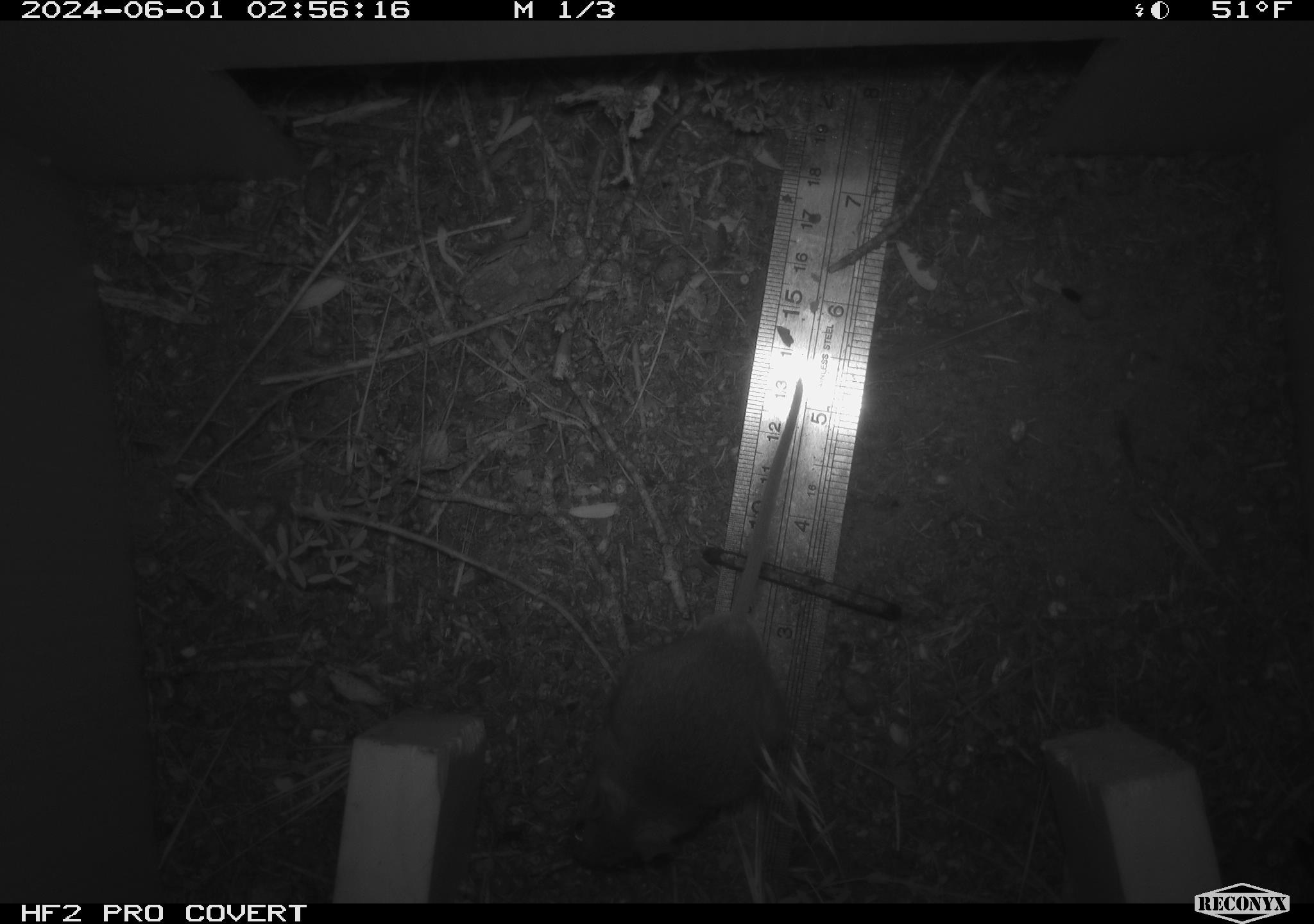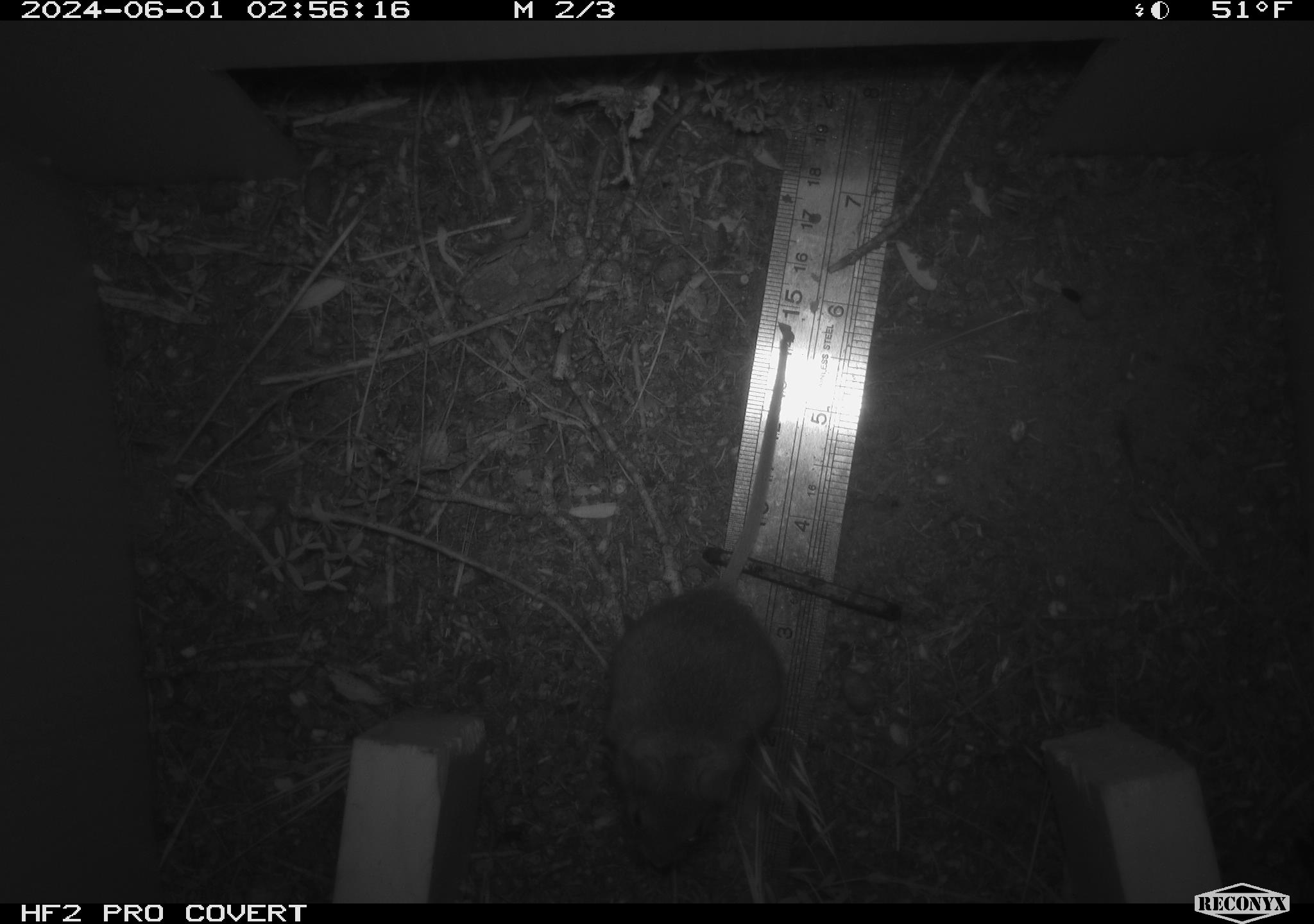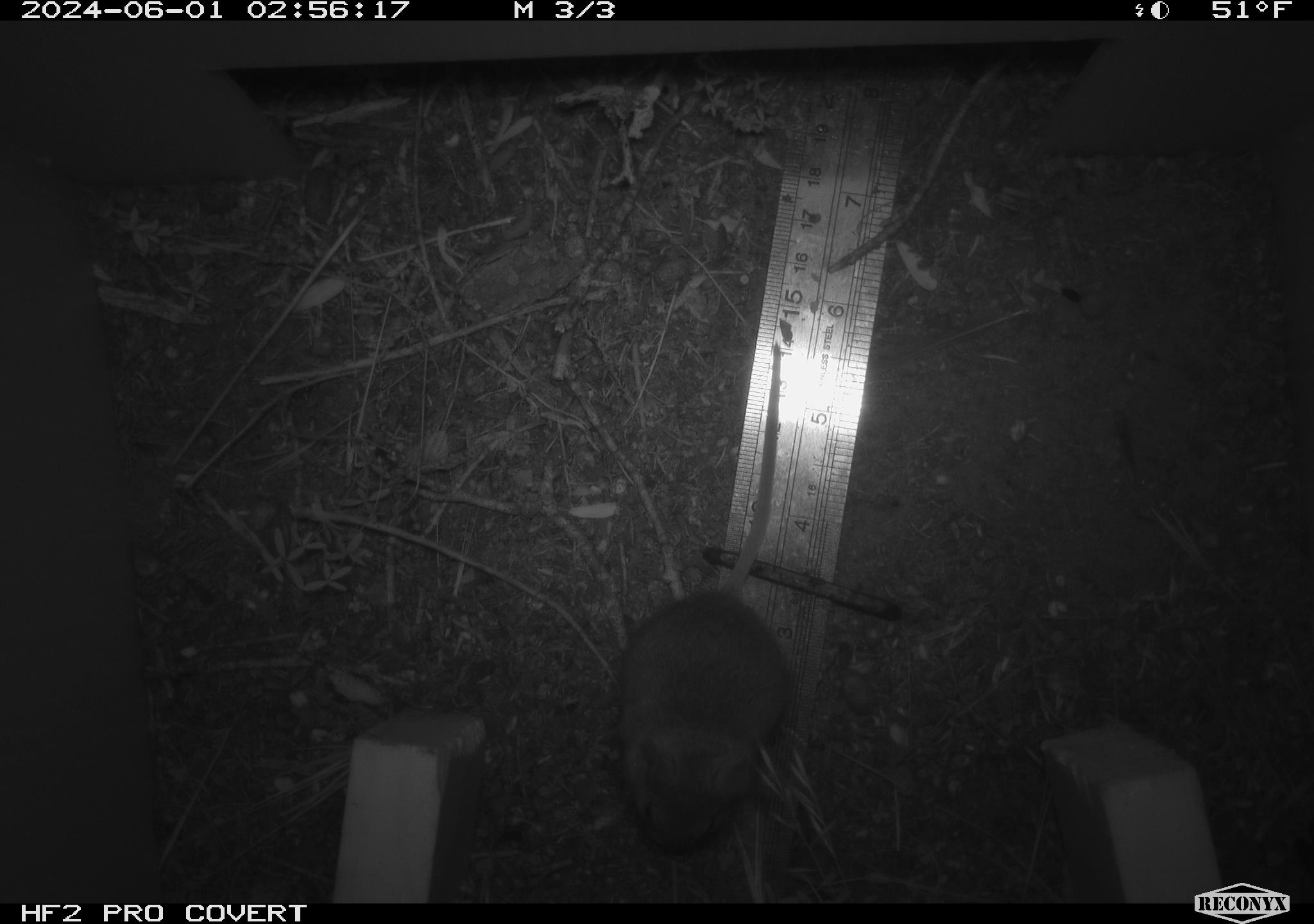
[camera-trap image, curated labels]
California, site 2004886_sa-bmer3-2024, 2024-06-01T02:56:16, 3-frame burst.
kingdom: Animalia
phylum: Chordata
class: Mammalia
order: Rodentia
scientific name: Rodentia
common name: mouse species